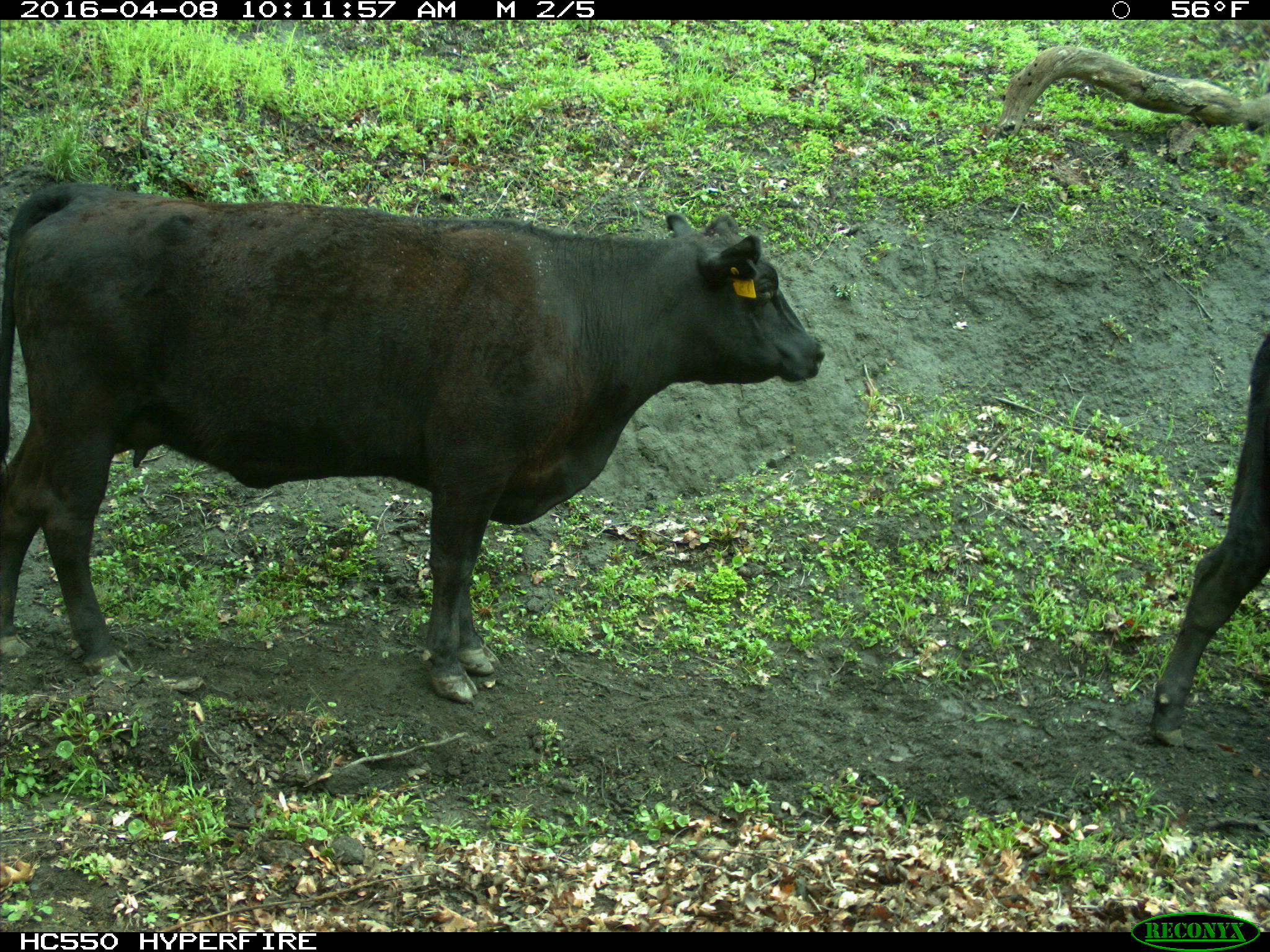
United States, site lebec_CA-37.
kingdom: Animalia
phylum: Chordata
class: Mammalia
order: Artiodactyla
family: Bovidae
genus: Bos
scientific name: Bos taurus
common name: domestic cow